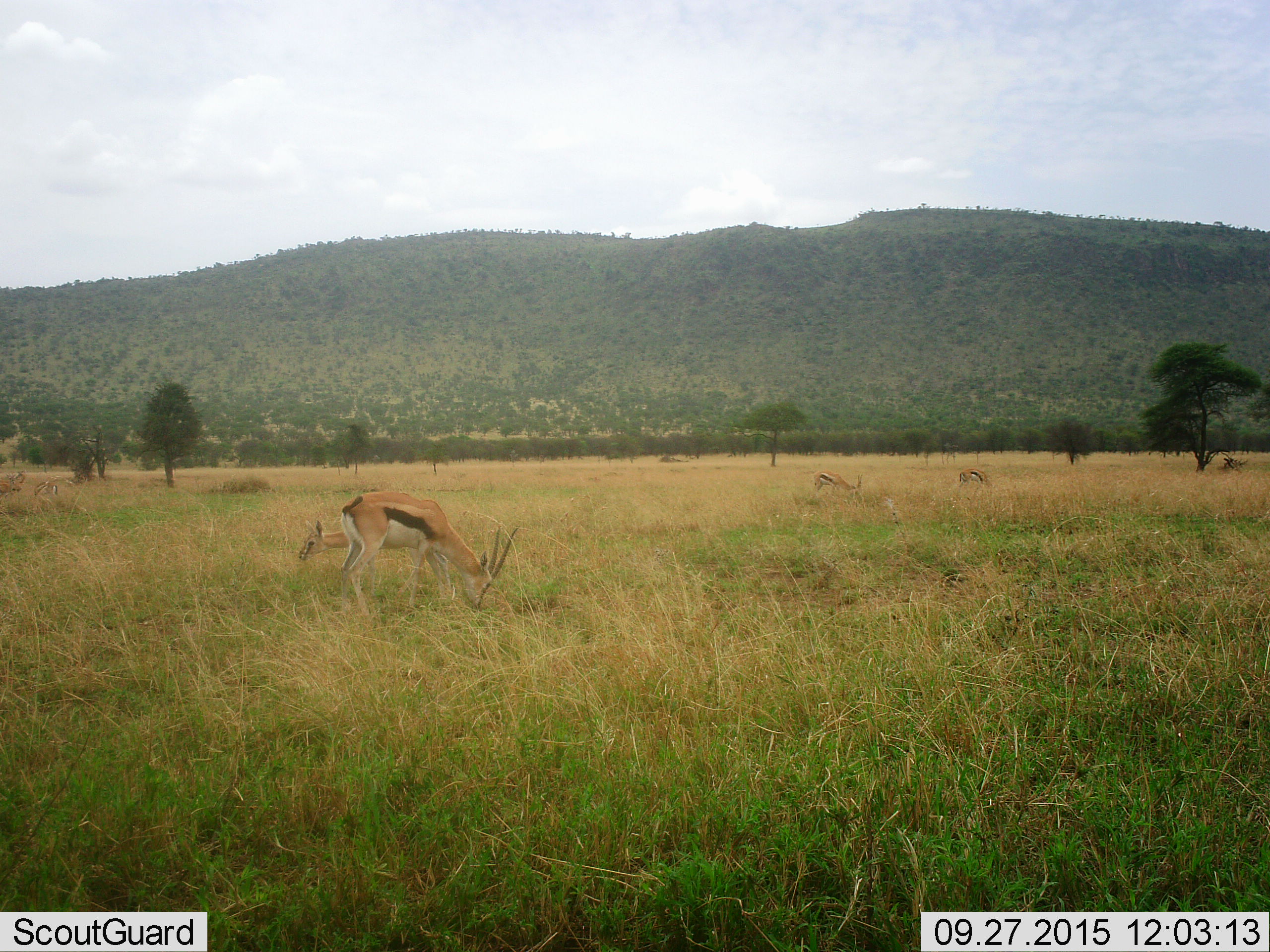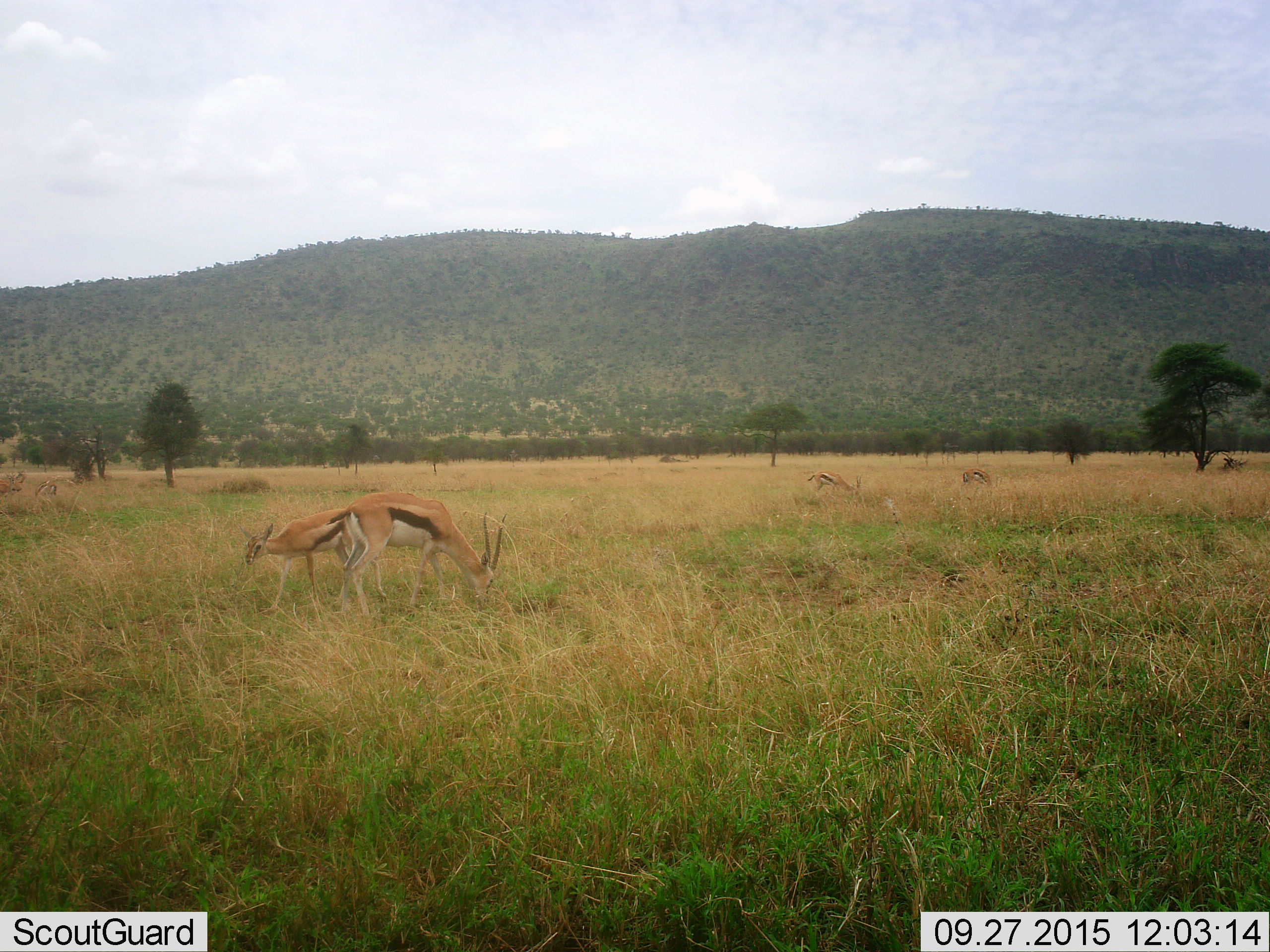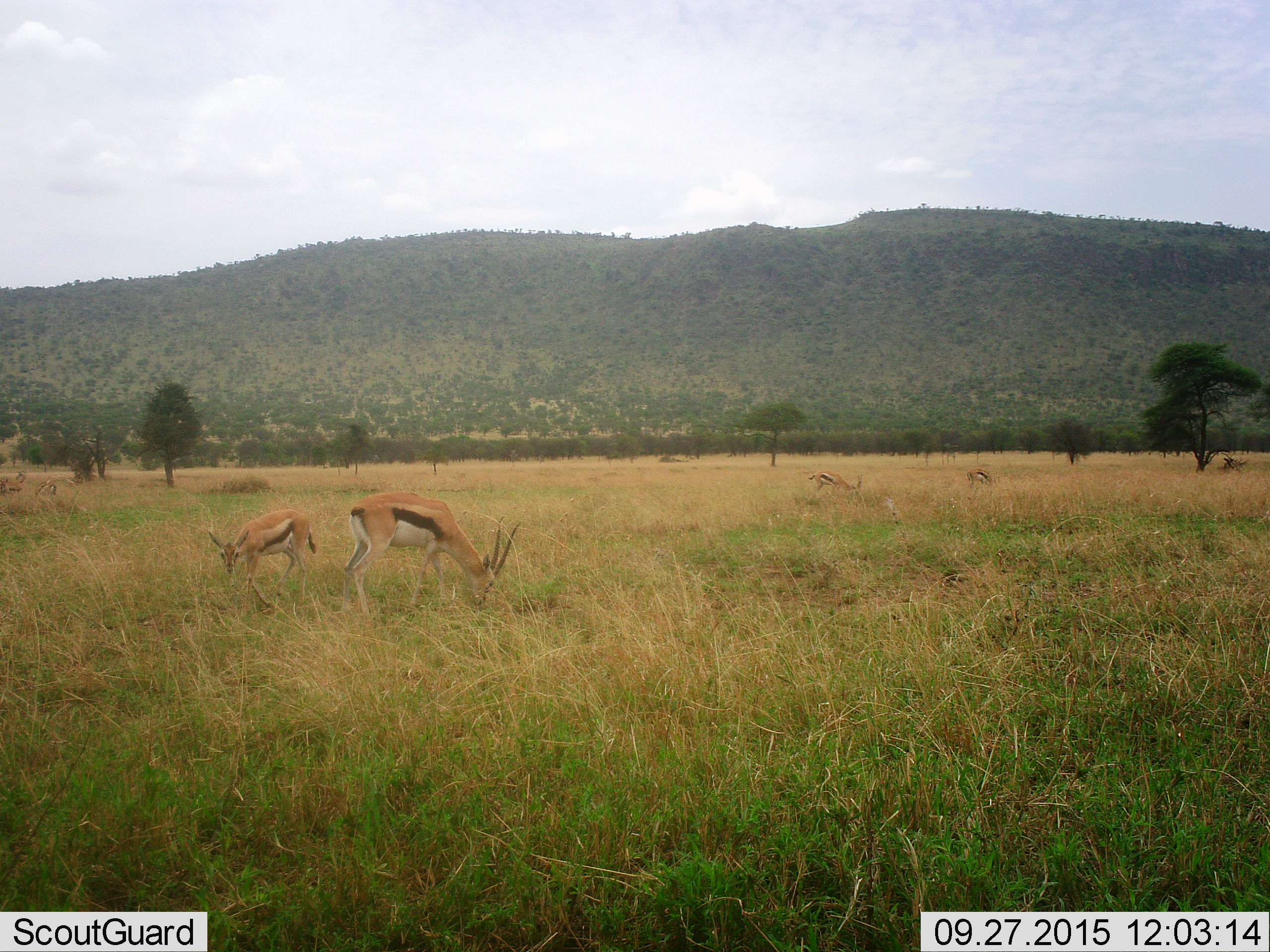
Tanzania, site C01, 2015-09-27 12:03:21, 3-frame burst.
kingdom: Animalia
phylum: Chordata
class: Mammalia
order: Artiodactyla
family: Bovidae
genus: Eudorcas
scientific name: Eudorcas thomsonii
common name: thomson's gazelle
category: gazellethomsons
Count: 5.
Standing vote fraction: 29%.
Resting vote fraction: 7%.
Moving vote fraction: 36%.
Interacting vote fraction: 0%.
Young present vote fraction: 50%.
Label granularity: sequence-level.